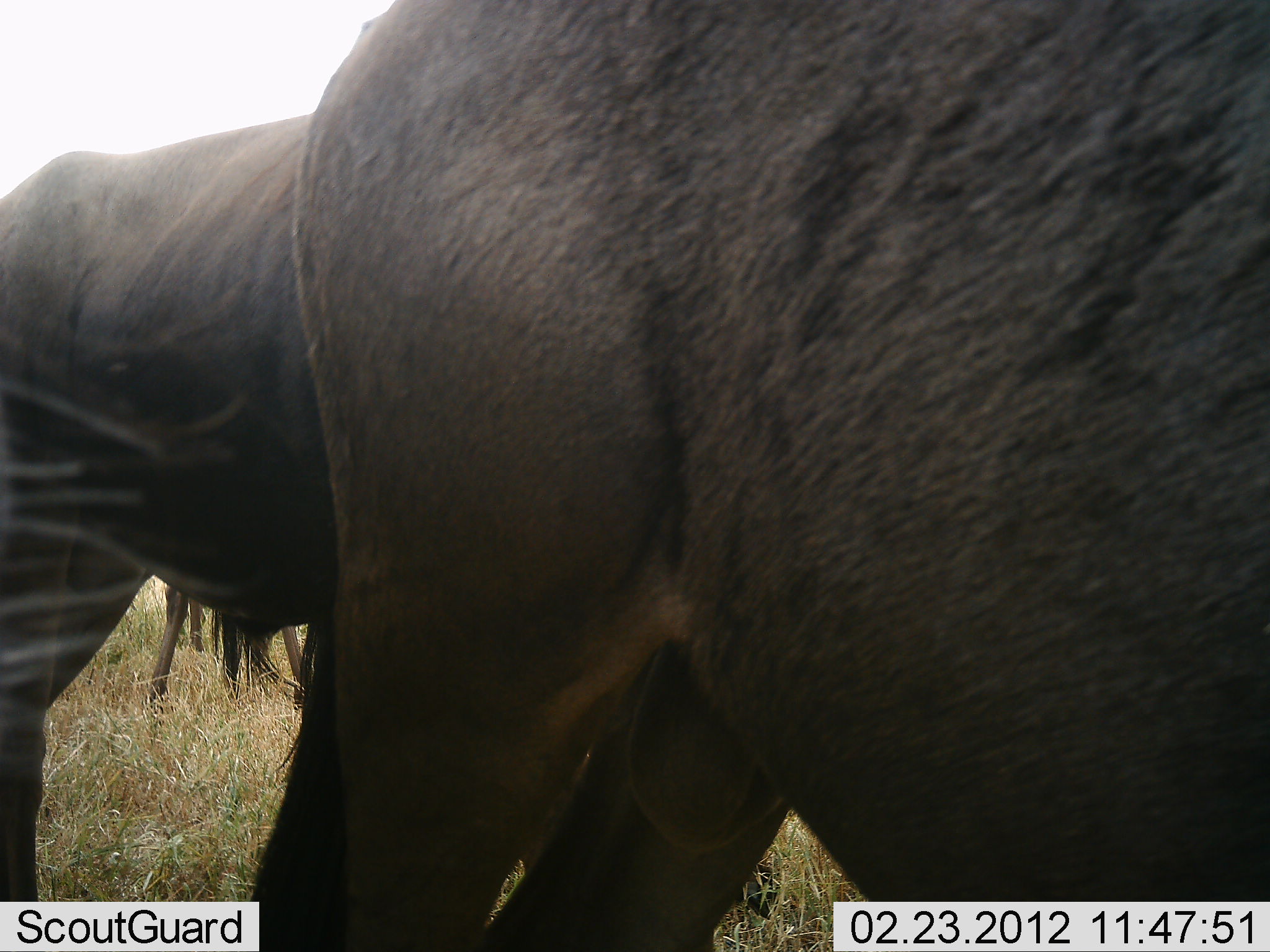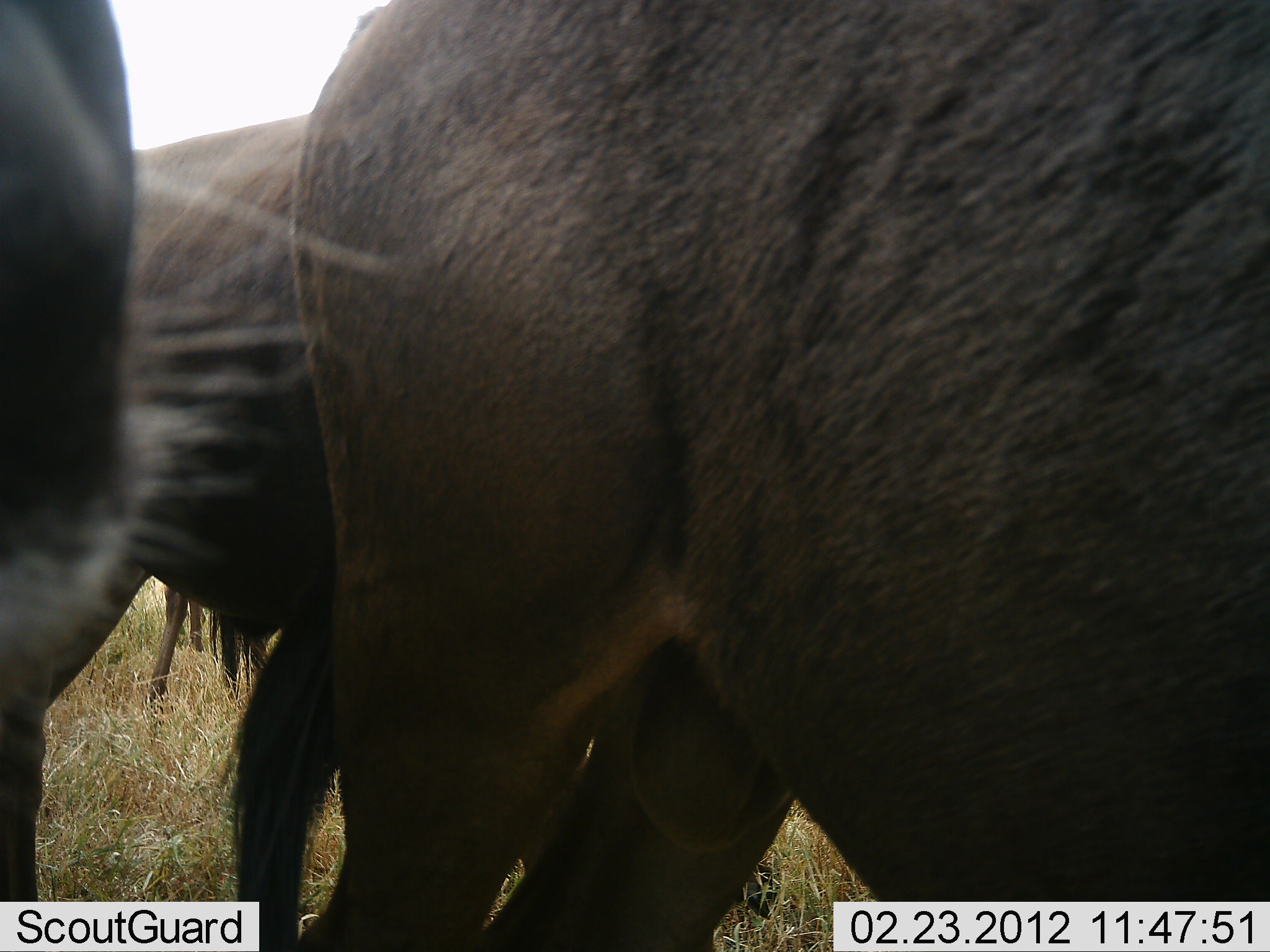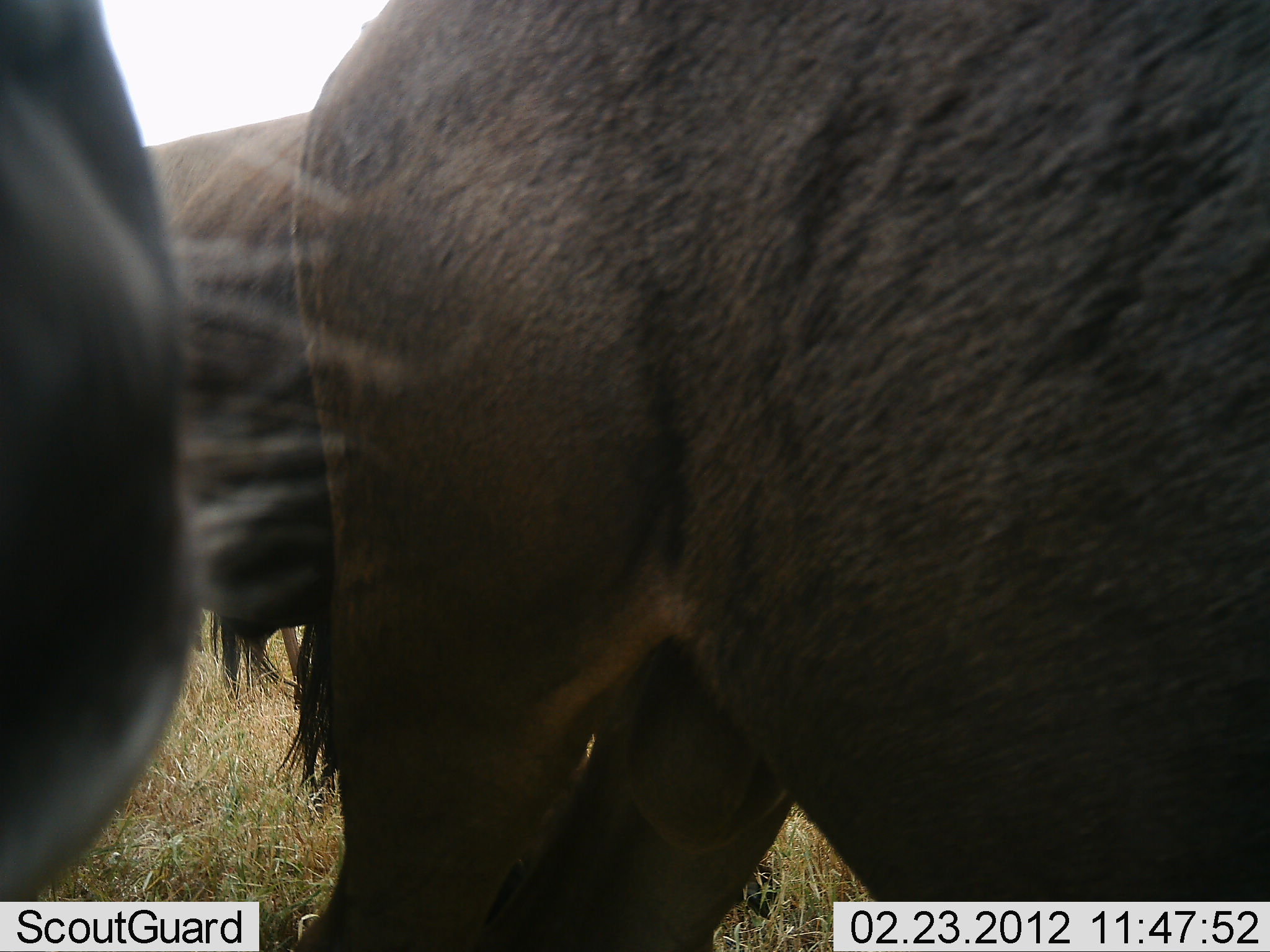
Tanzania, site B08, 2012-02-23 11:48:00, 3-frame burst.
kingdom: Animalia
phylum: Chordata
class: Mammalia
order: Artiodactyla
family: Bovidae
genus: Connochaetes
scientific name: Connochaetes taurinus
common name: blue wildebeest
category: wildebeest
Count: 4.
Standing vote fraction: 100%.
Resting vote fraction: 0%.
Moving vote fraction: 0%.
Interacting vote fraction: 0%.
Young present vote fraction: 0%.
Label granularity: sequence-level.